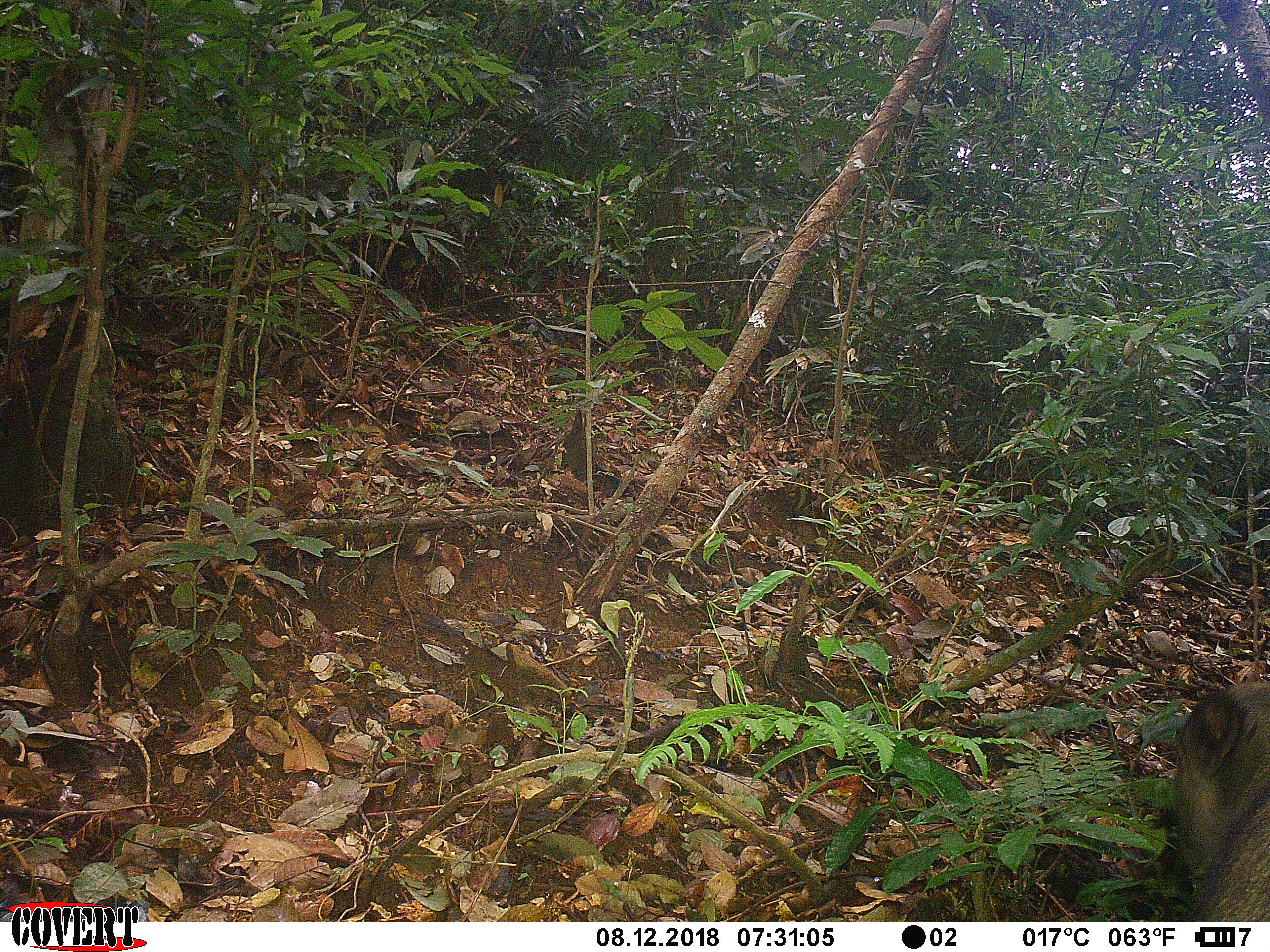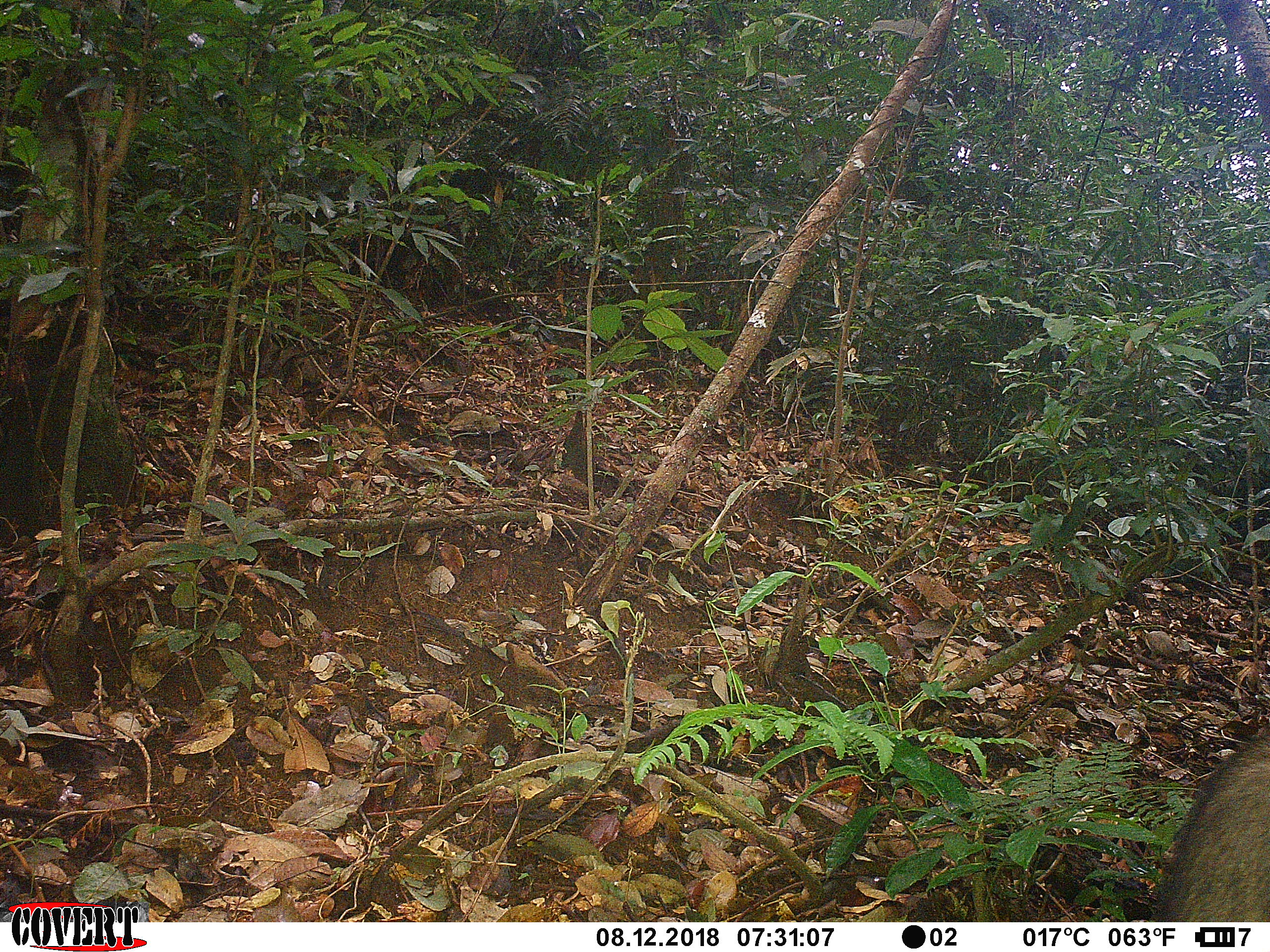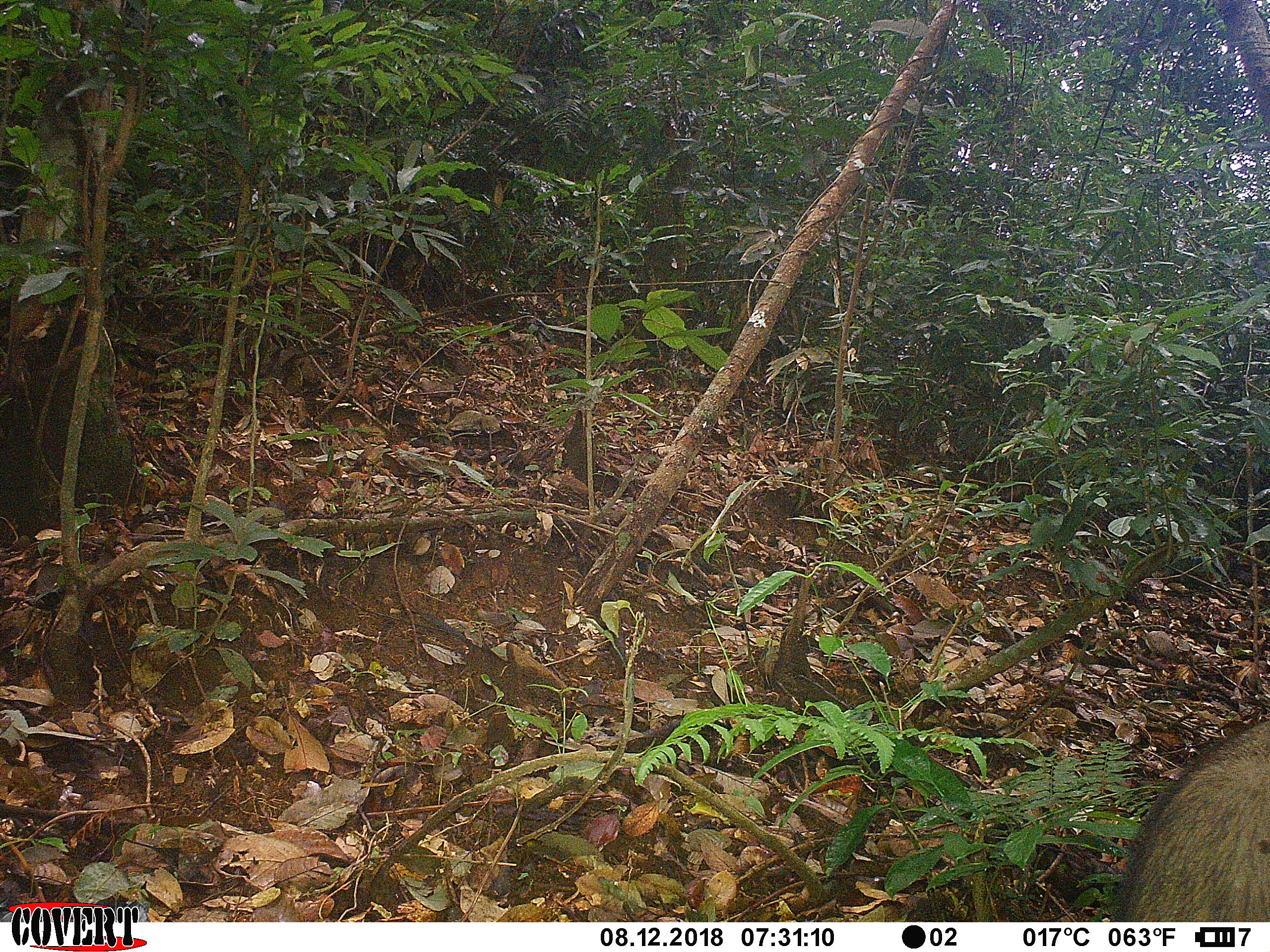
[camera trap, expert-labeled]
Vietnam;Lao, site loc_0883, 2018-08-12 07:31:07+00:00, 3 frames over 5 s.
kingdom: Animalia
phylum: Chordata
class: Mammalia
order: Artiodactyla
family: Suidae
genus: Sus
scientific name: Sus scrofa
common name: eurasian wild pig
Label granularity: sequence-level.